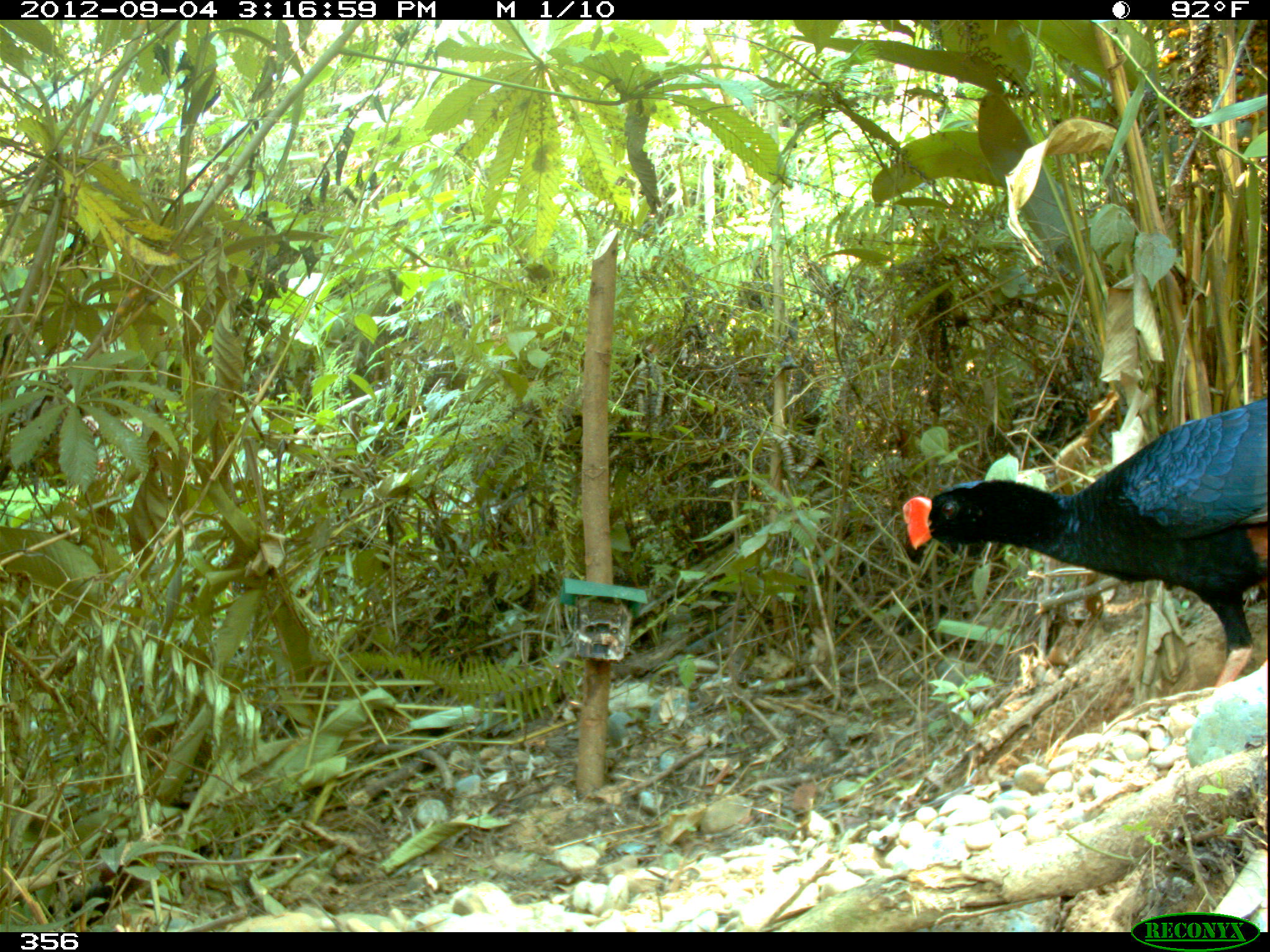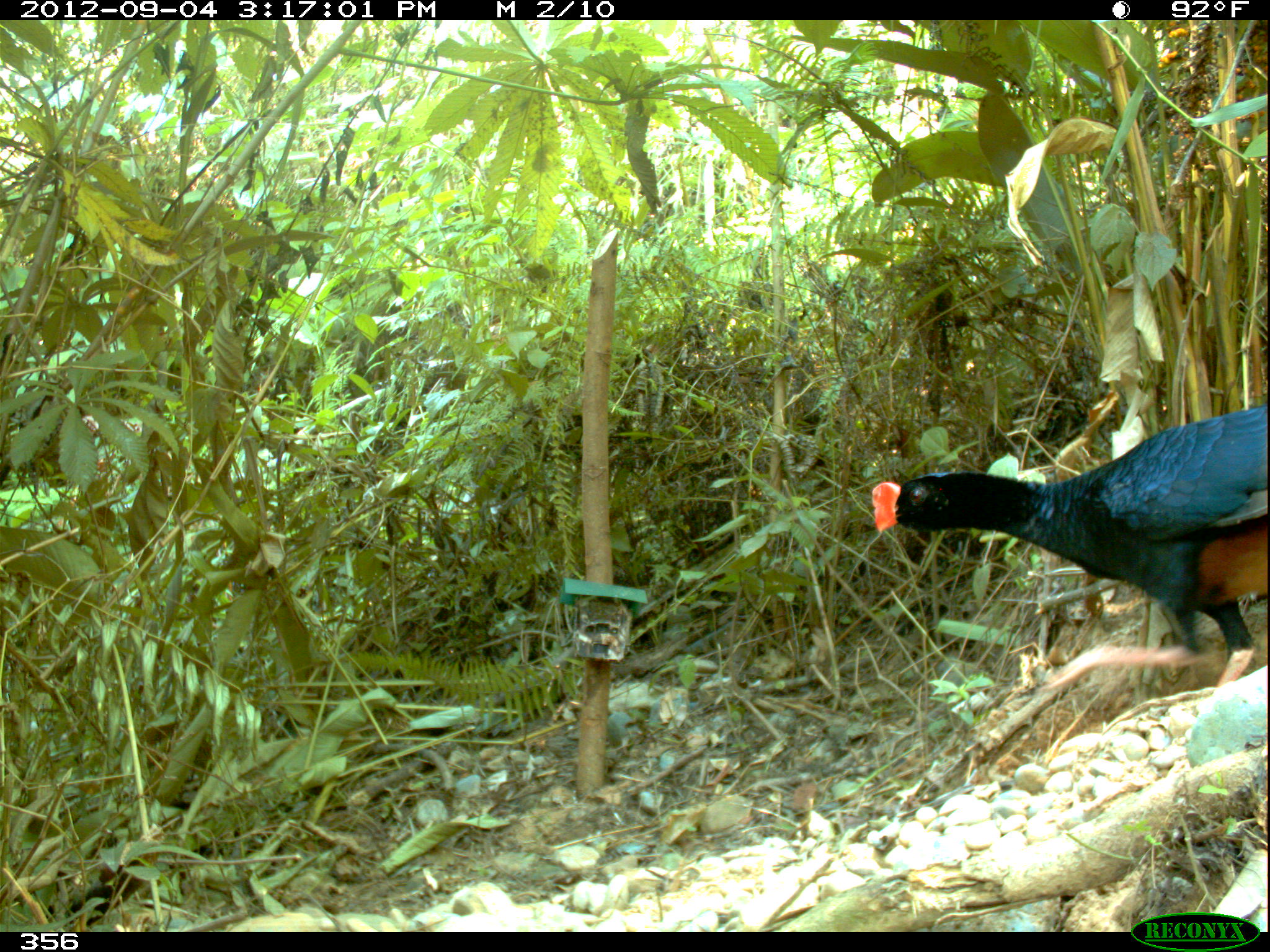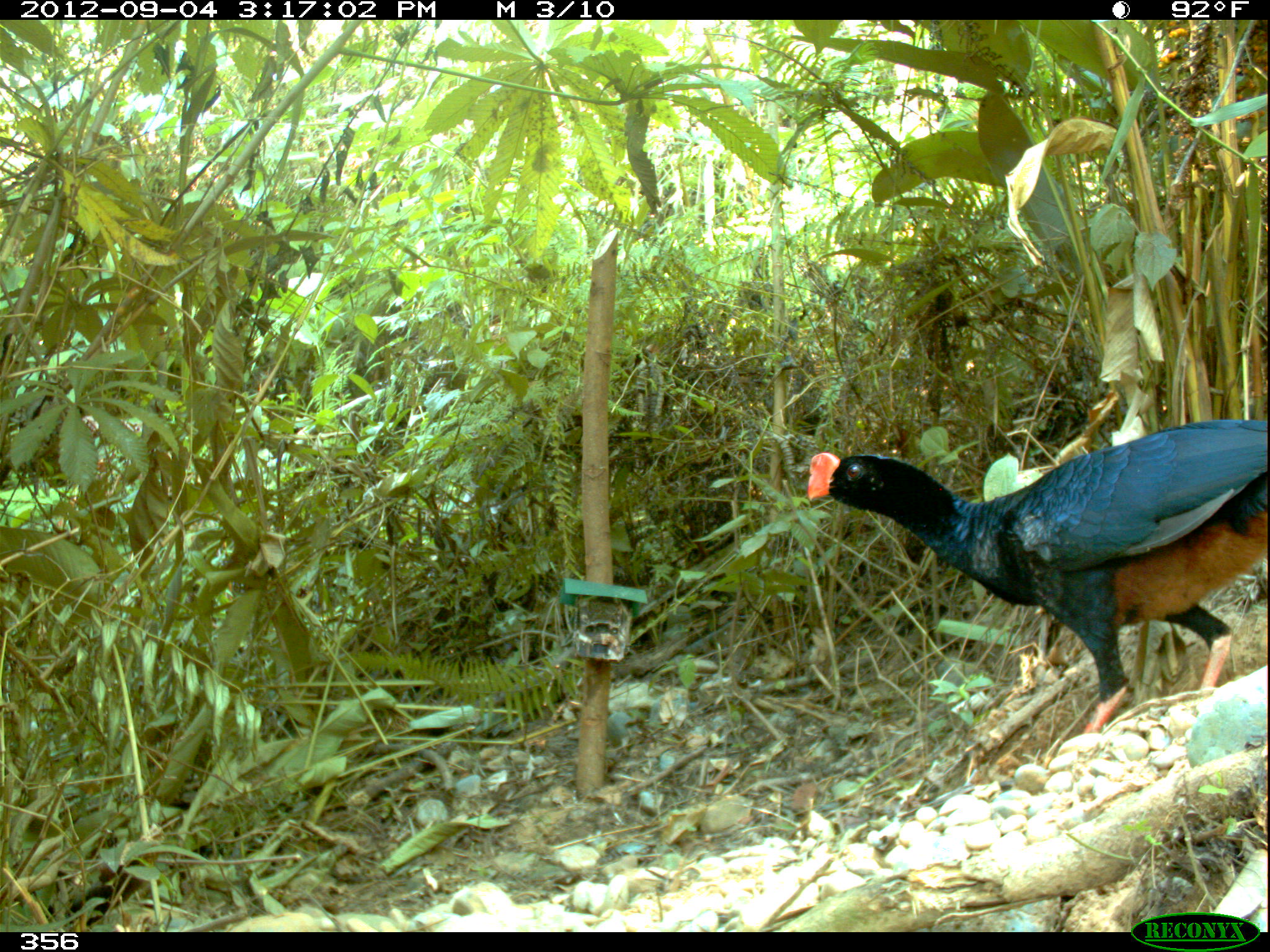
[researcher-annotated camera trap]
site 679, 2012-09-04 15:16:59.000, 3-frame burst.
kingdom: Animalia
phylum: Chordata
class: Aves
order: Galliformes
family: Cracidae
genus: Mitu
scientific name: Mitu tuberosum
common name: razor-billed curassow